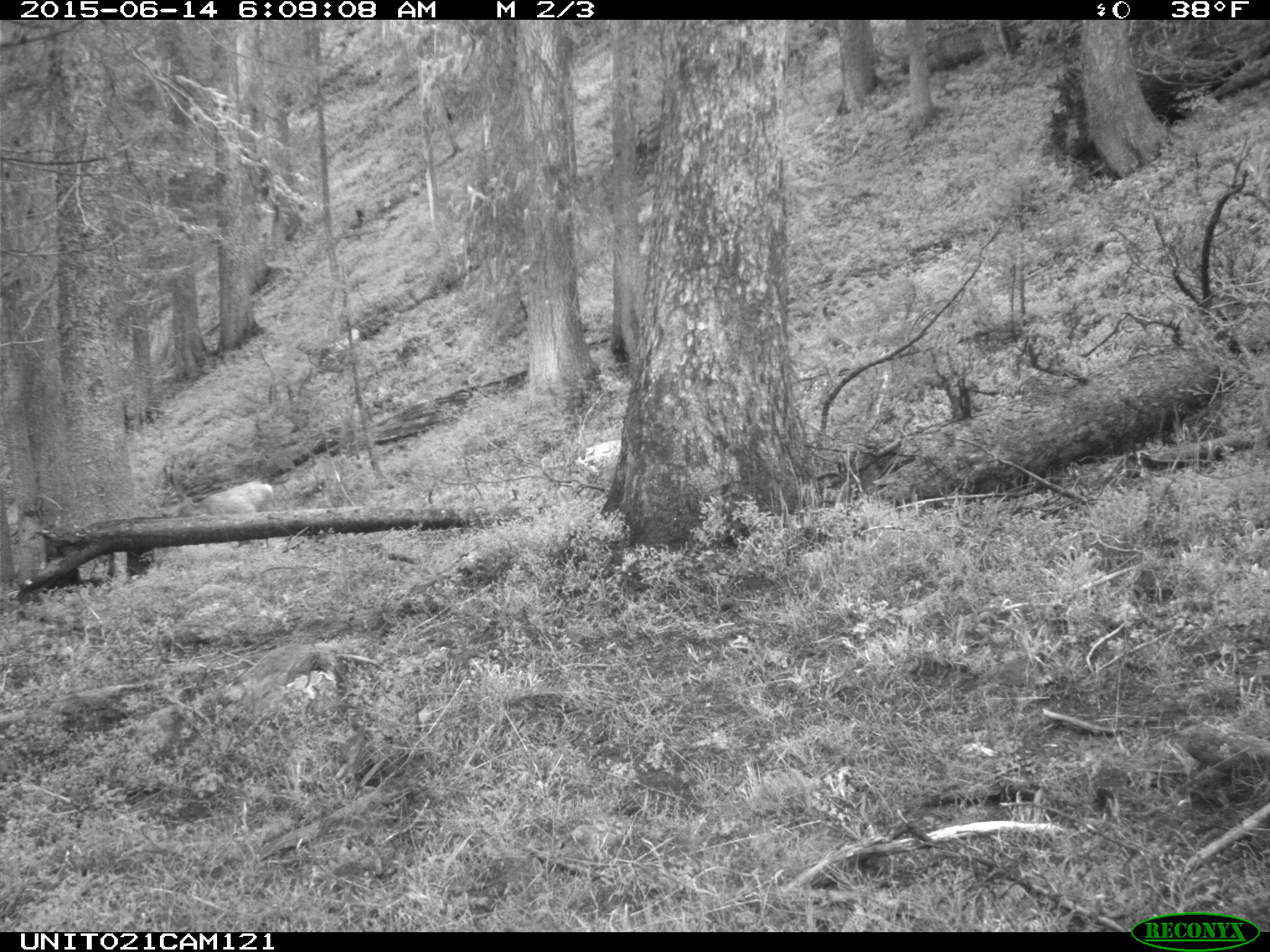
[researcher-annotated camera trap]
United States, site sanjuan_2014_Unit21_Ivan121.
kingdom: Animalia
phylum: Chordata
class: Mammalia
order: Artiodactyla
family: Cervidae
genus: Odocoileus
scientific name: Odocoileus hemionus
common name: mule deer